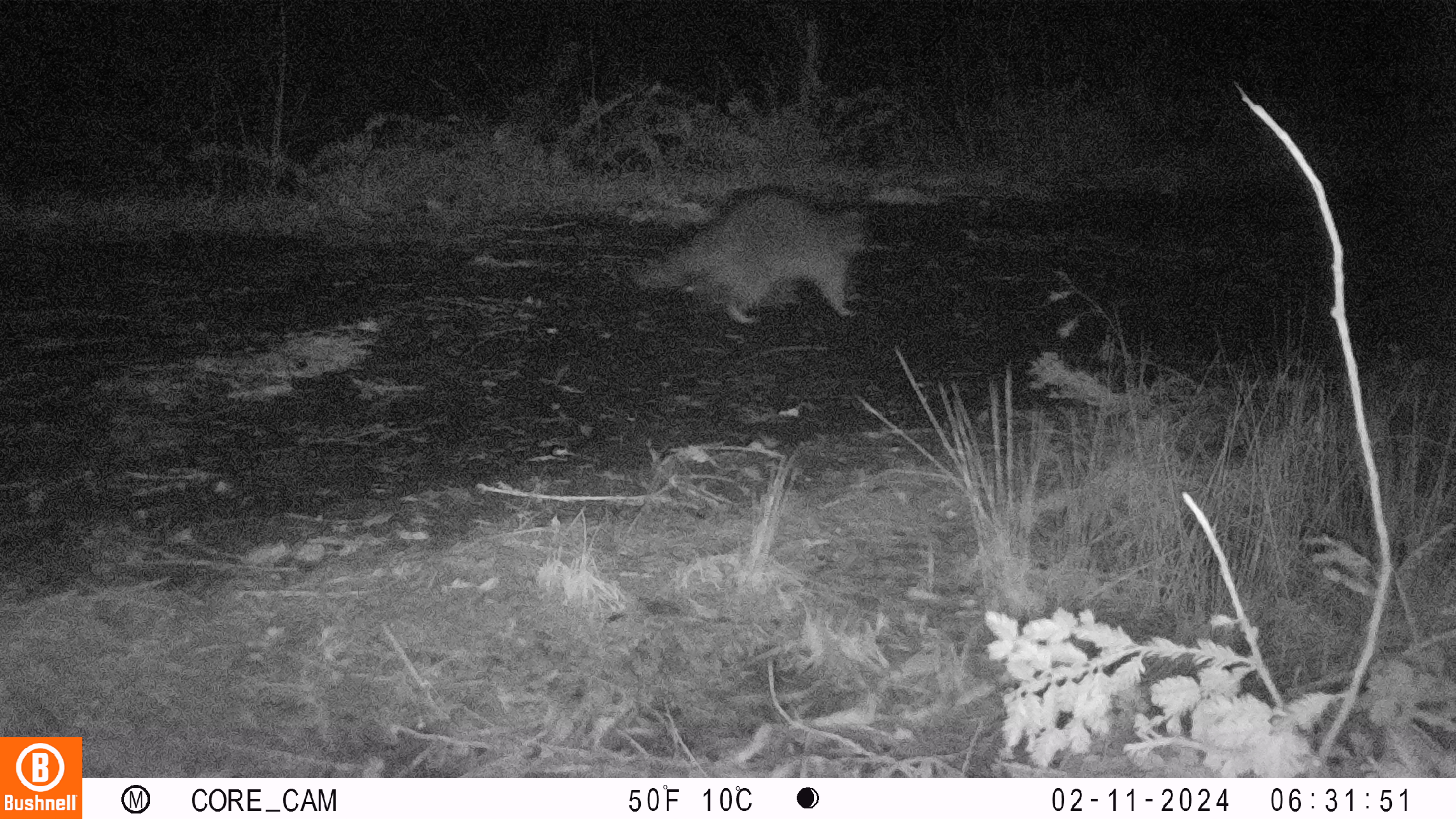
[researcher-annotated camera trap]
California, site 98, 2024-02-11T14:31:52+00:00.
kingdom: Animalia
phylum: Chordata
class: Mammalia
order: Carnivora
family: Procyonidae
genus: Procyon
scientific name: Procyon lotor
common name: raccoon